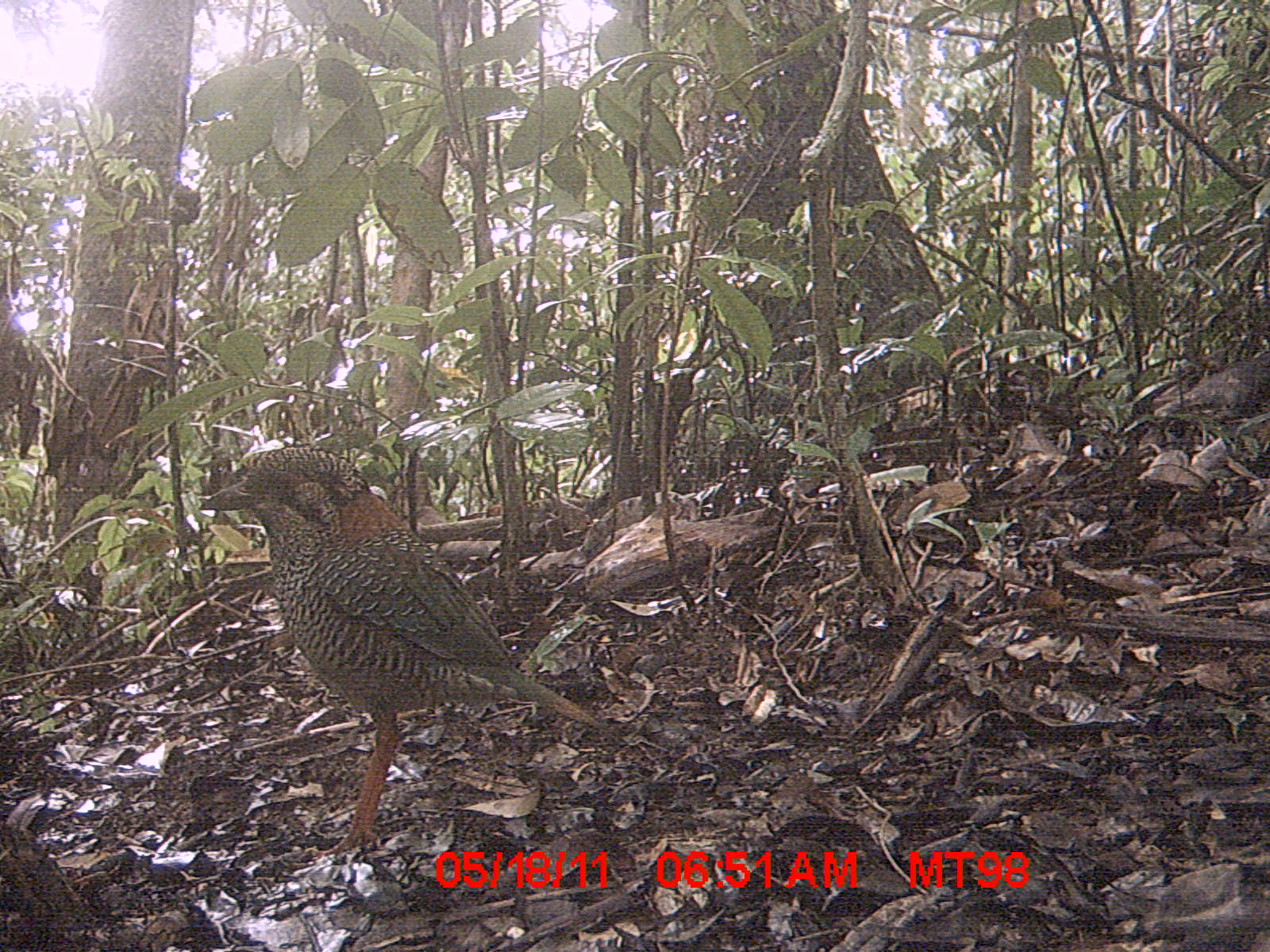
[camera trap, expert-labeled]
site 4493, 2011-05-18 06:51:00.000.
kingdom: Animalia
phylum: Chordata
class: Aves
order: Coraciiformes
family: Brachypteraciidae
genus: Brachypteracias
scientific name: Brachypteracias squamiger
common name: scaly ground roller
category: geobiastes squamiger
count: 1